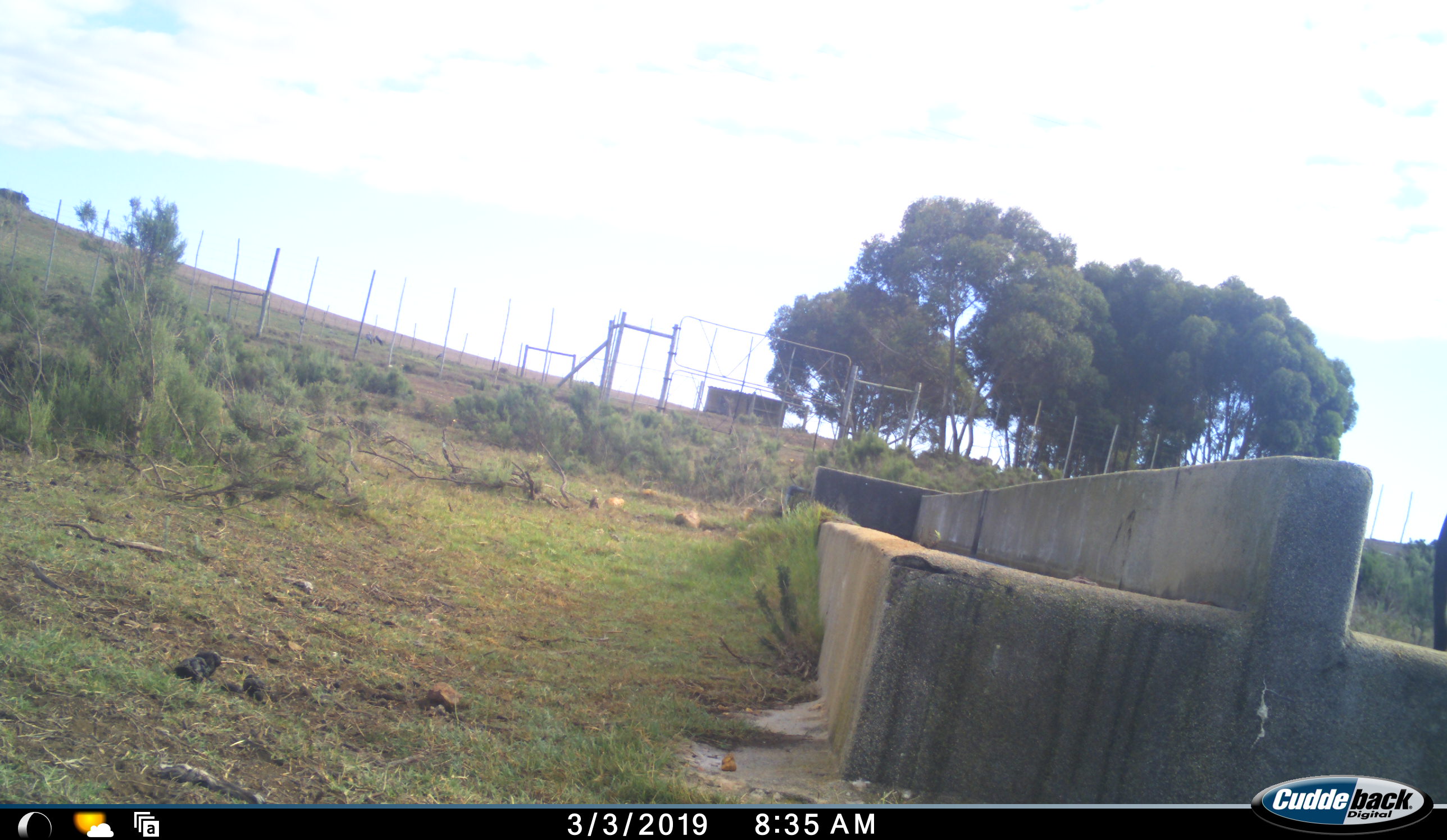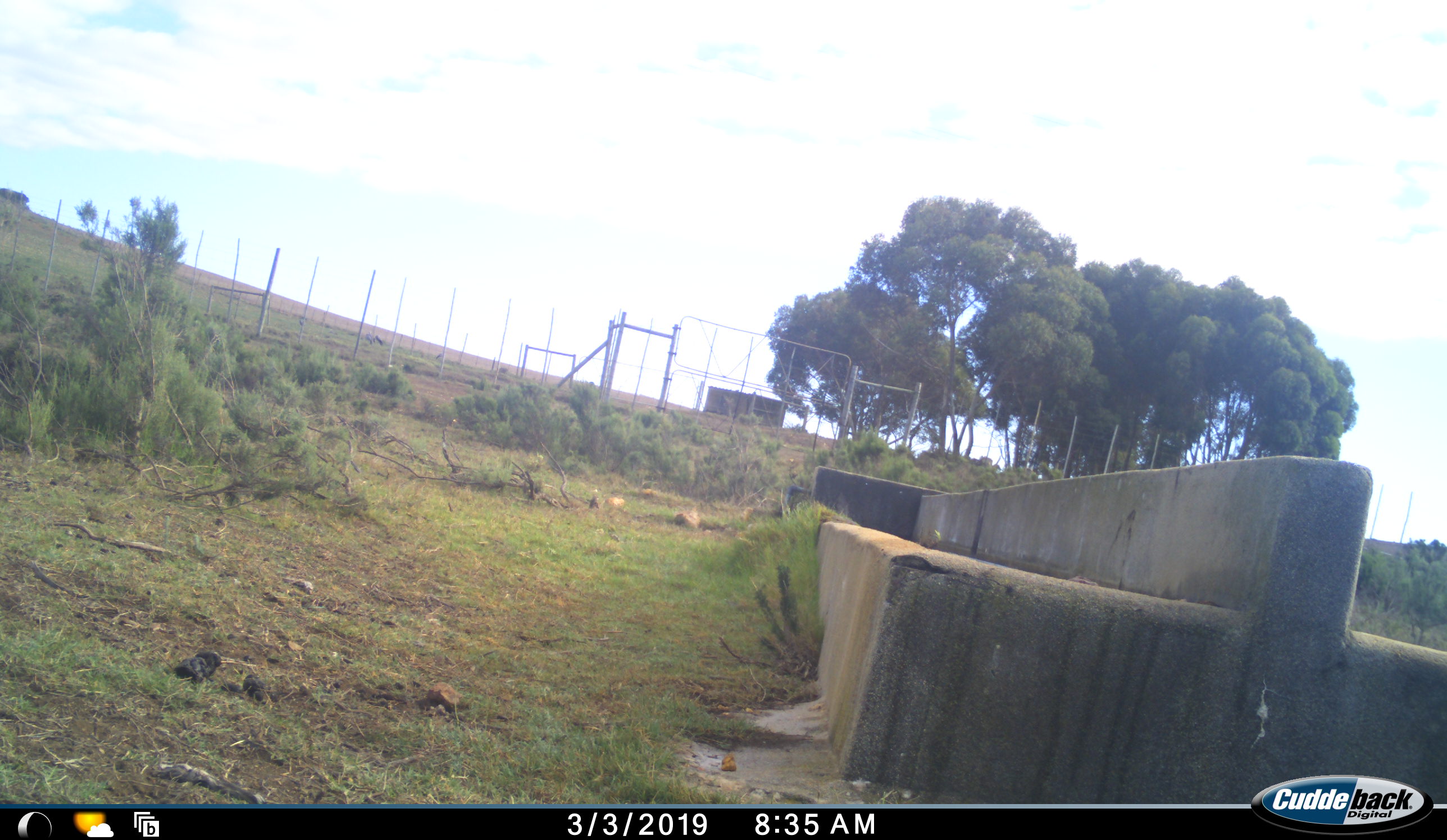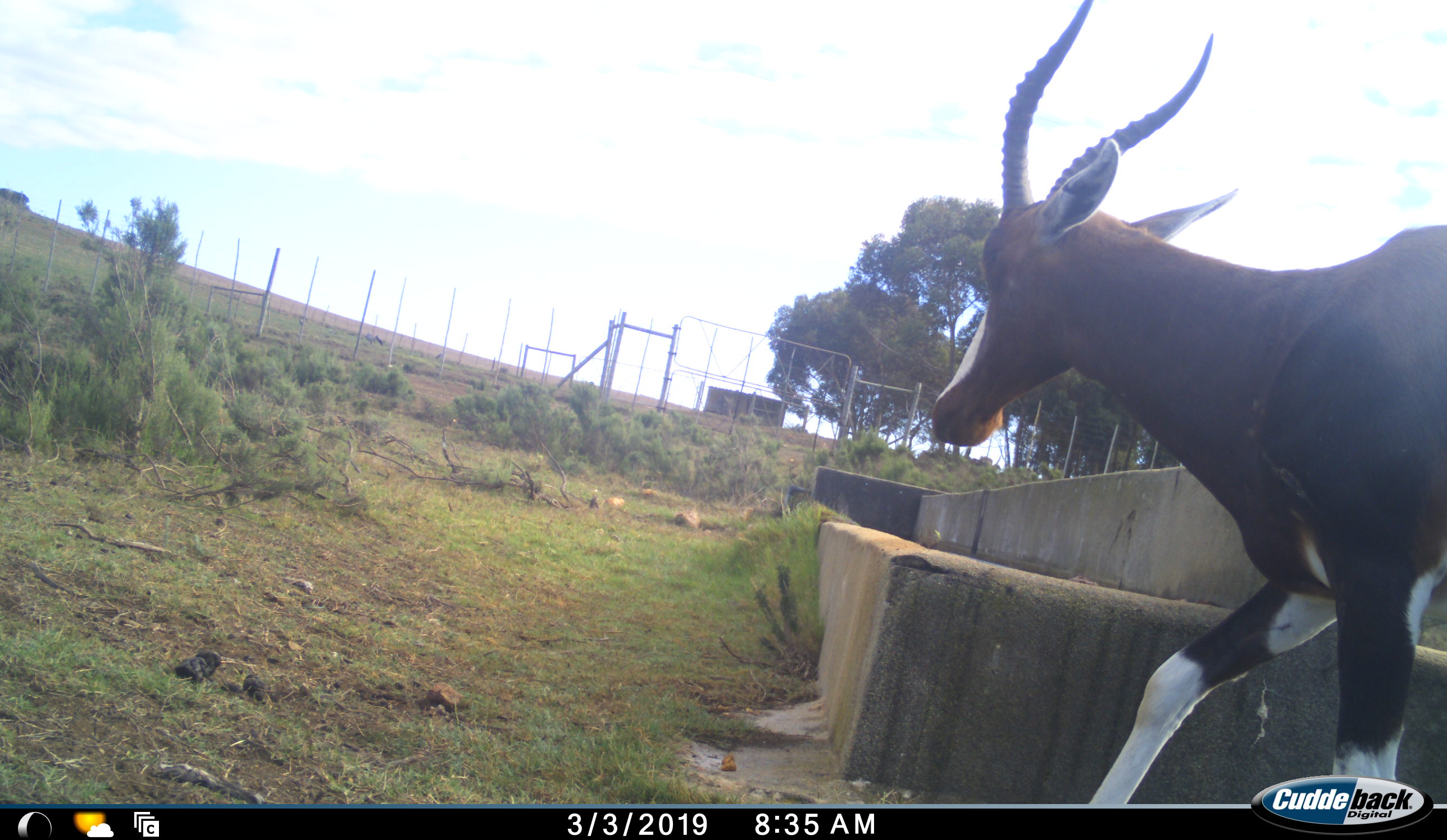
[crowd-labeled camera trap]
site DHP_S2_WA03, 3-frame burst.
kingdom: Animalia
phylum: Chordata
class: Mammalia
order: Artiodactyla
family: Bovidae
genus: Damaliscus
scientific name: Damaliscus pygargus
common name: bontebok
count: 1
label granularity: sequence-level